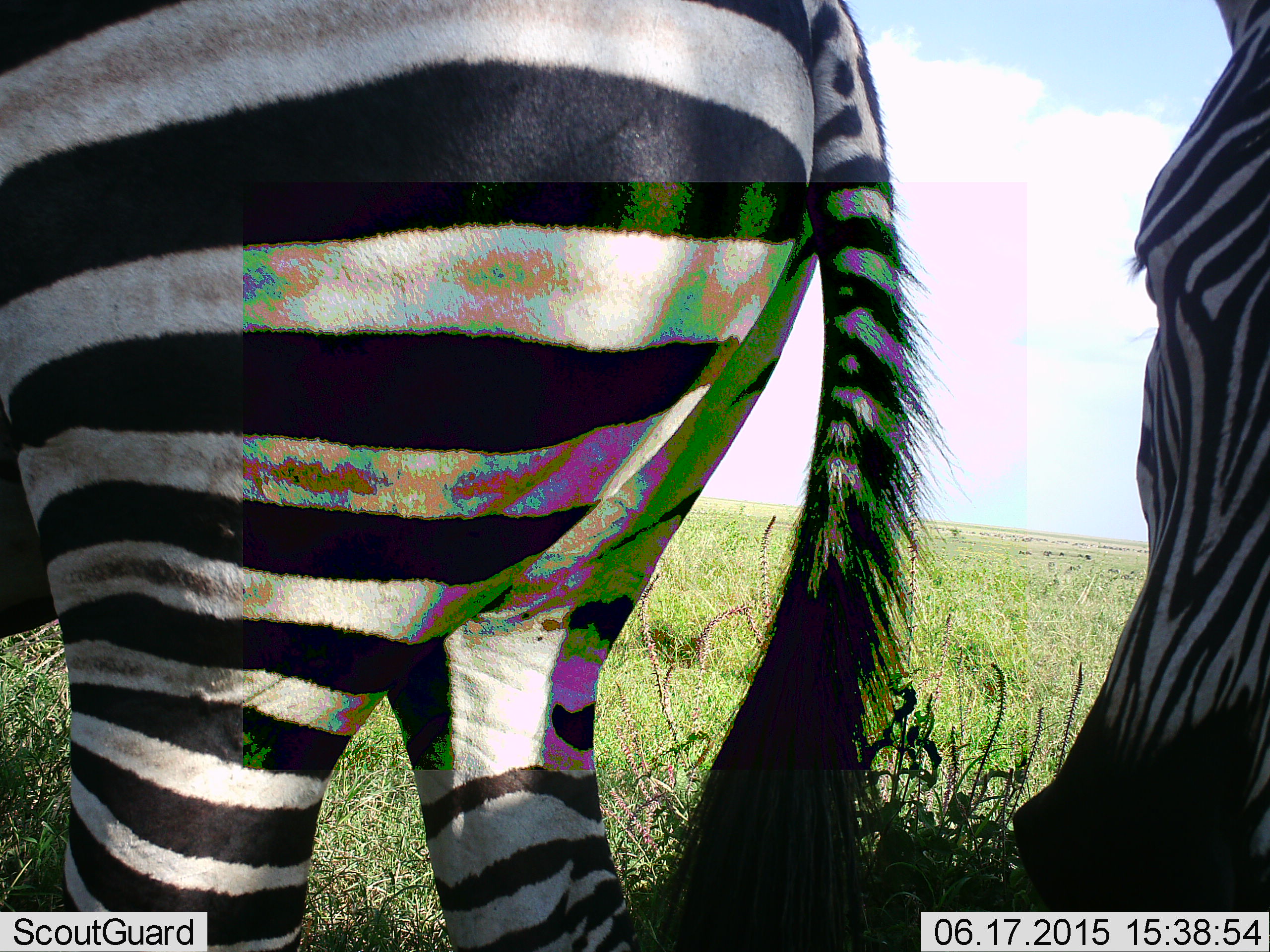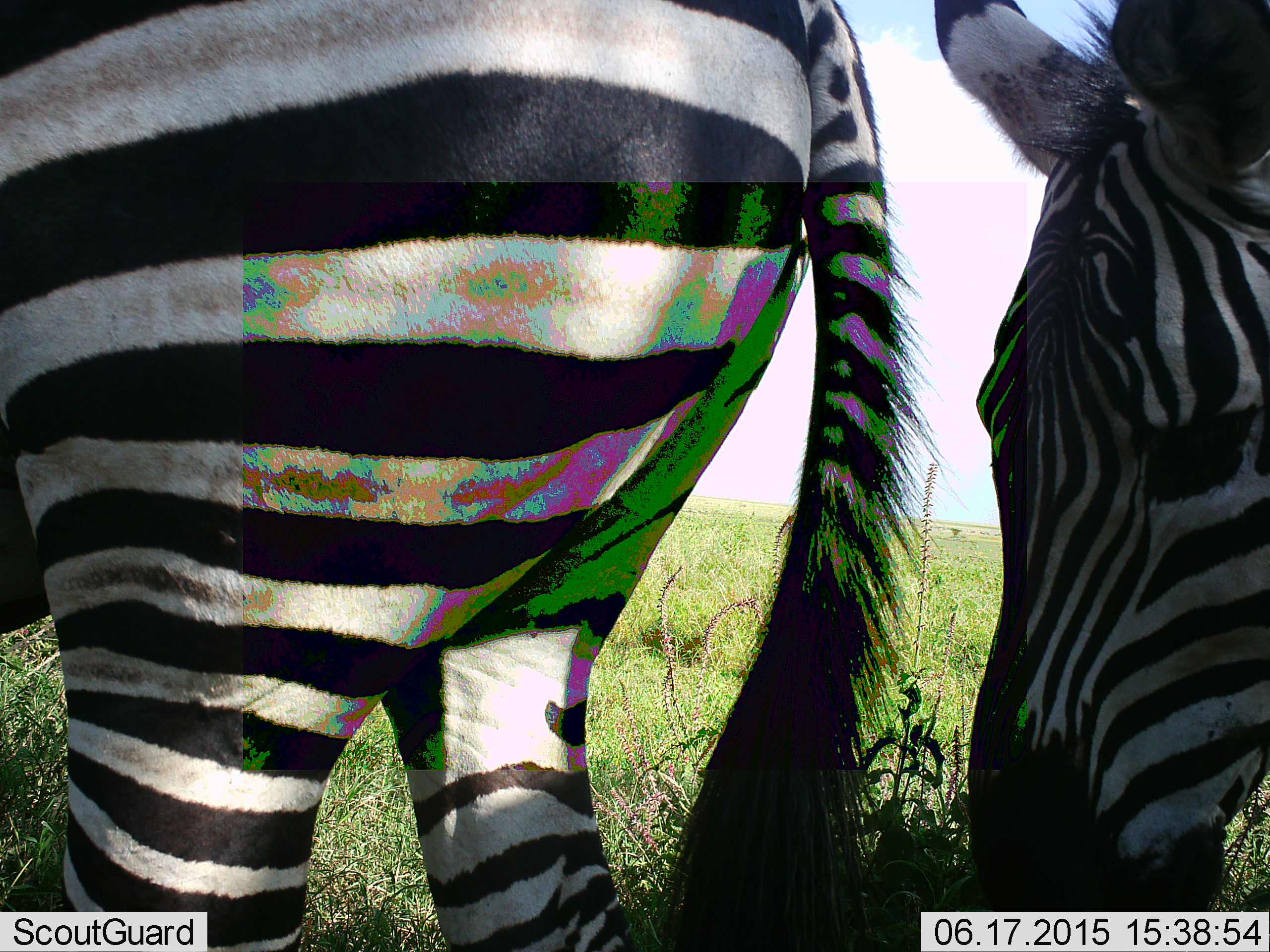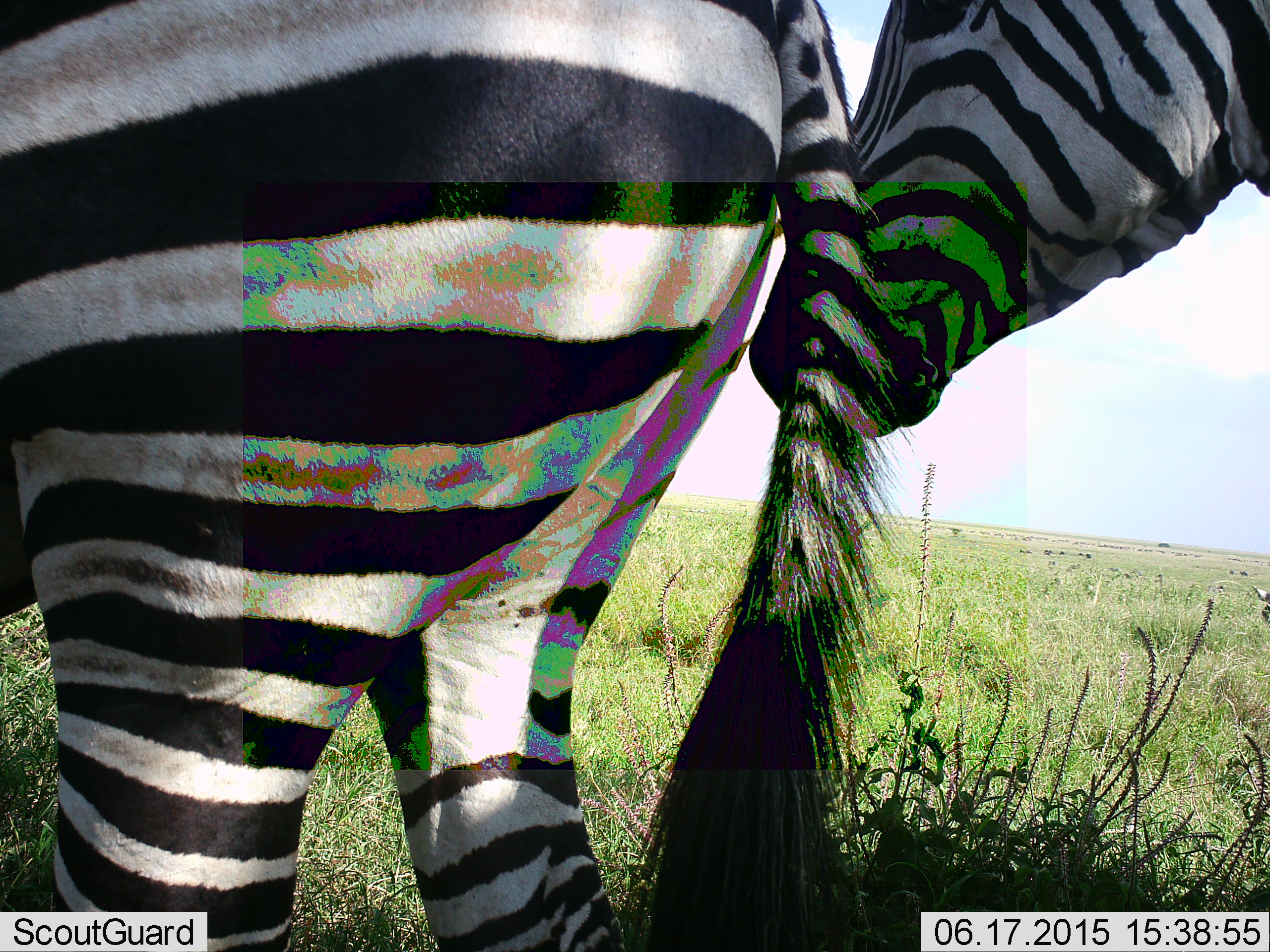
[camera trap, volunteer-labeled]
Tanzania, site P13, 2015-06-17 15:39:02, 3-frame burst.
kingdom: Animalia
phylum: Chordata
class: Mammalia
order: Perissodactyla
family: Equidae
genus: Equus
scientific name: Equus quagga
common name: plains zebra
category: zebra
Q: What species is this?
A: Zebra (plains zebra) (Equus quagga).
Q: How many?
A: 2.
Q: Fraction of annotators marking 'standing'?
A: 70%.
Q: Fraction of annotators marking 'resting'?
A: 0%.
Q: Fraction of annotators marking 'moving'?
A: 10%.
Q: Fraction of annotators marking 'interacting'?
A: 10%.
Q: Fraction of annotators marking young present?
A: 0%.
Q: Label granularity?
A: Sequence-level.